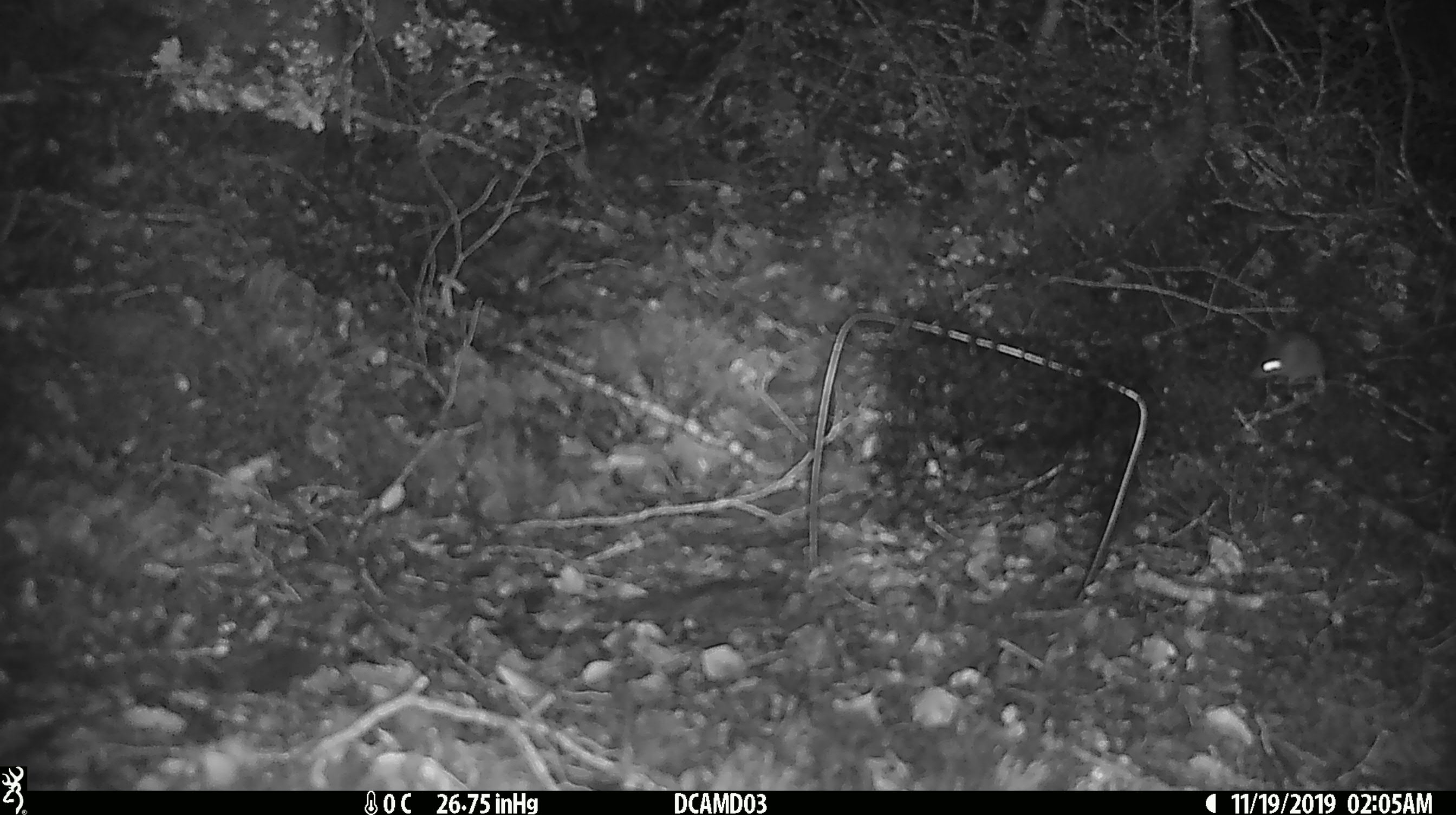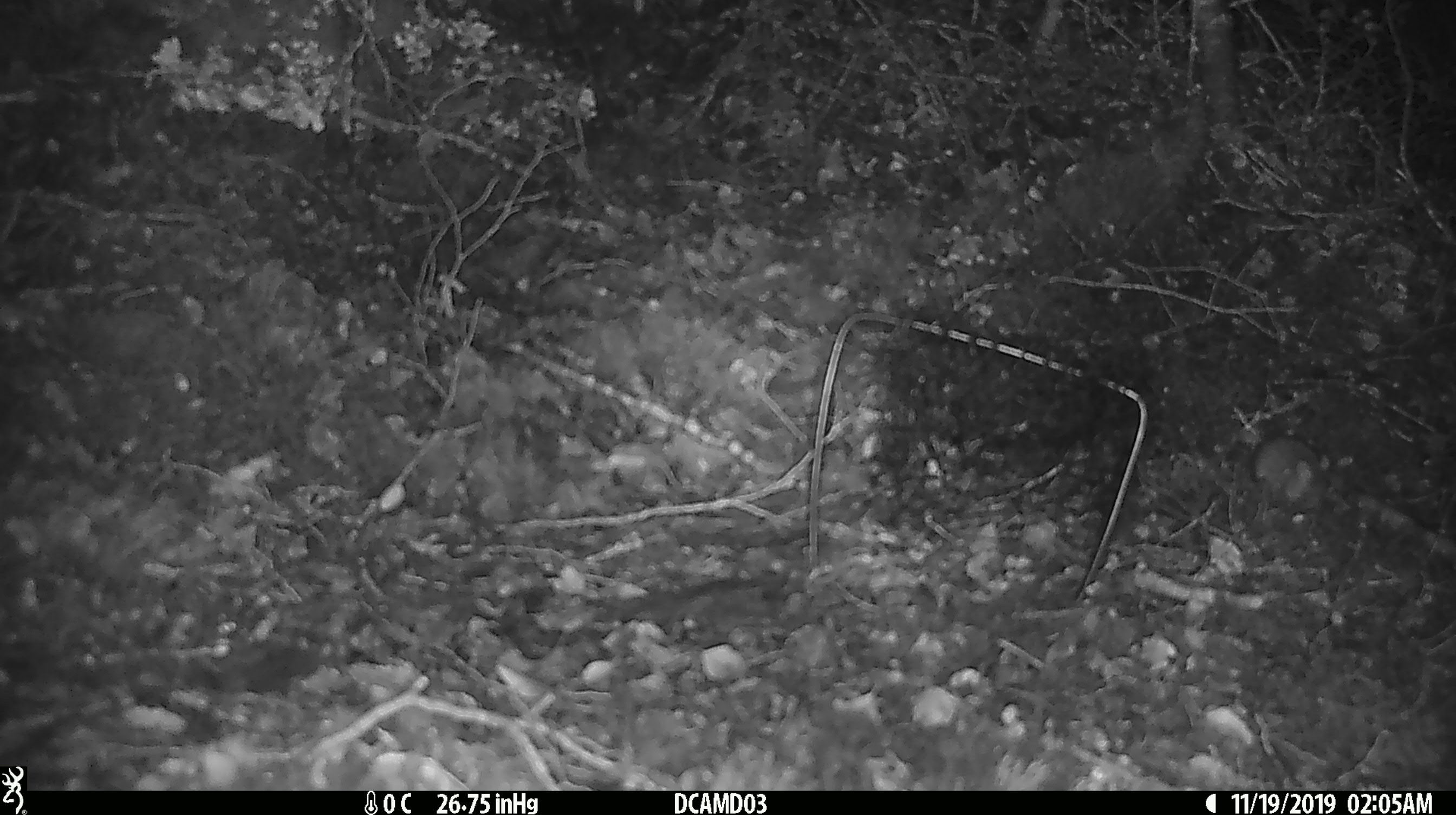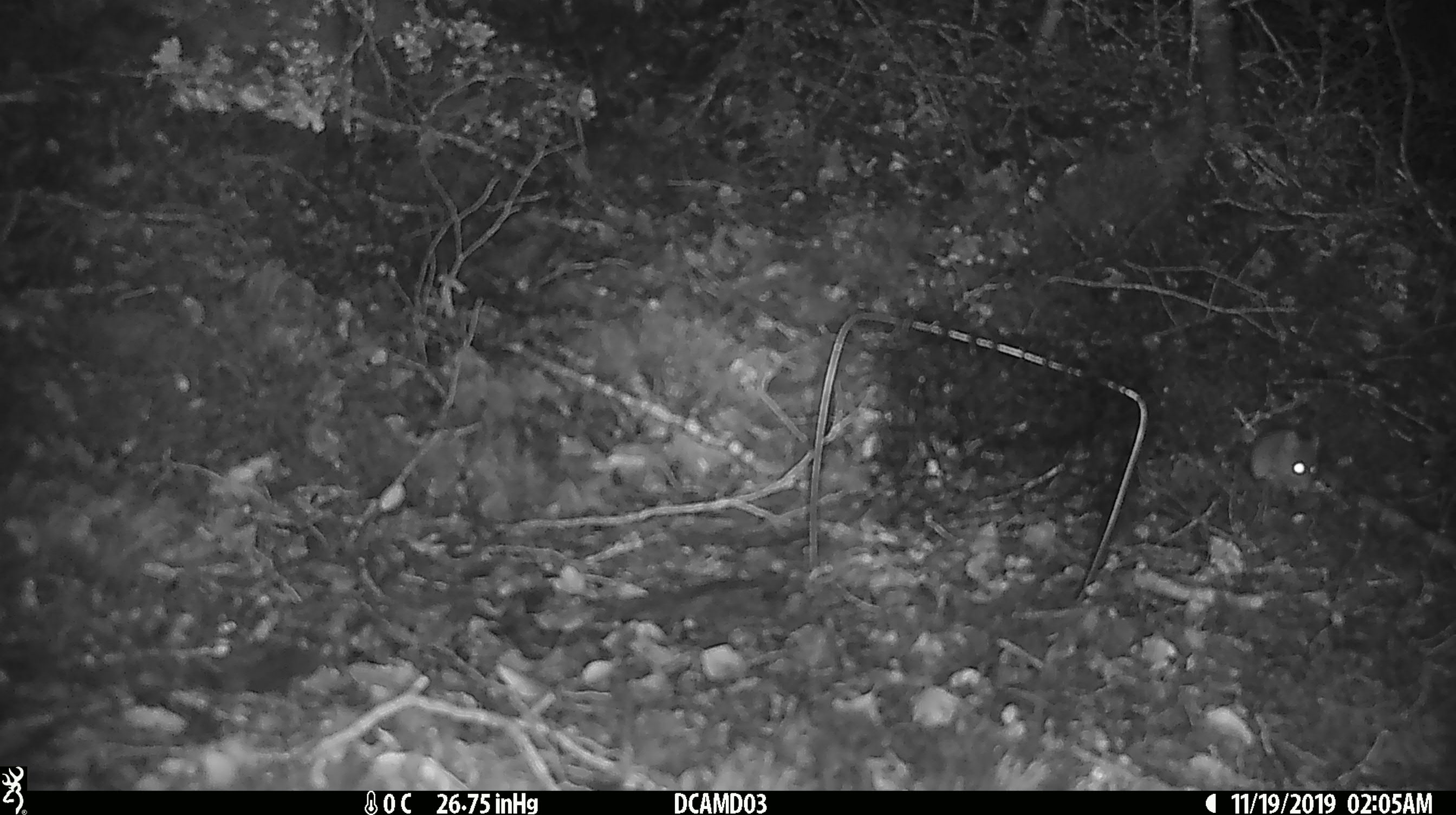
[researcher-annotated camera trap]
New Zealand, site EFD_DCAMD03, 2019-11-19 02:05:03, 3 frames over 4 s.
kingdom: Animalia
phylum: Chordata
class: Mammalia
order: Rodentia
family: Muridae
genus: Mus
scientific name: Mus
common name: mouse